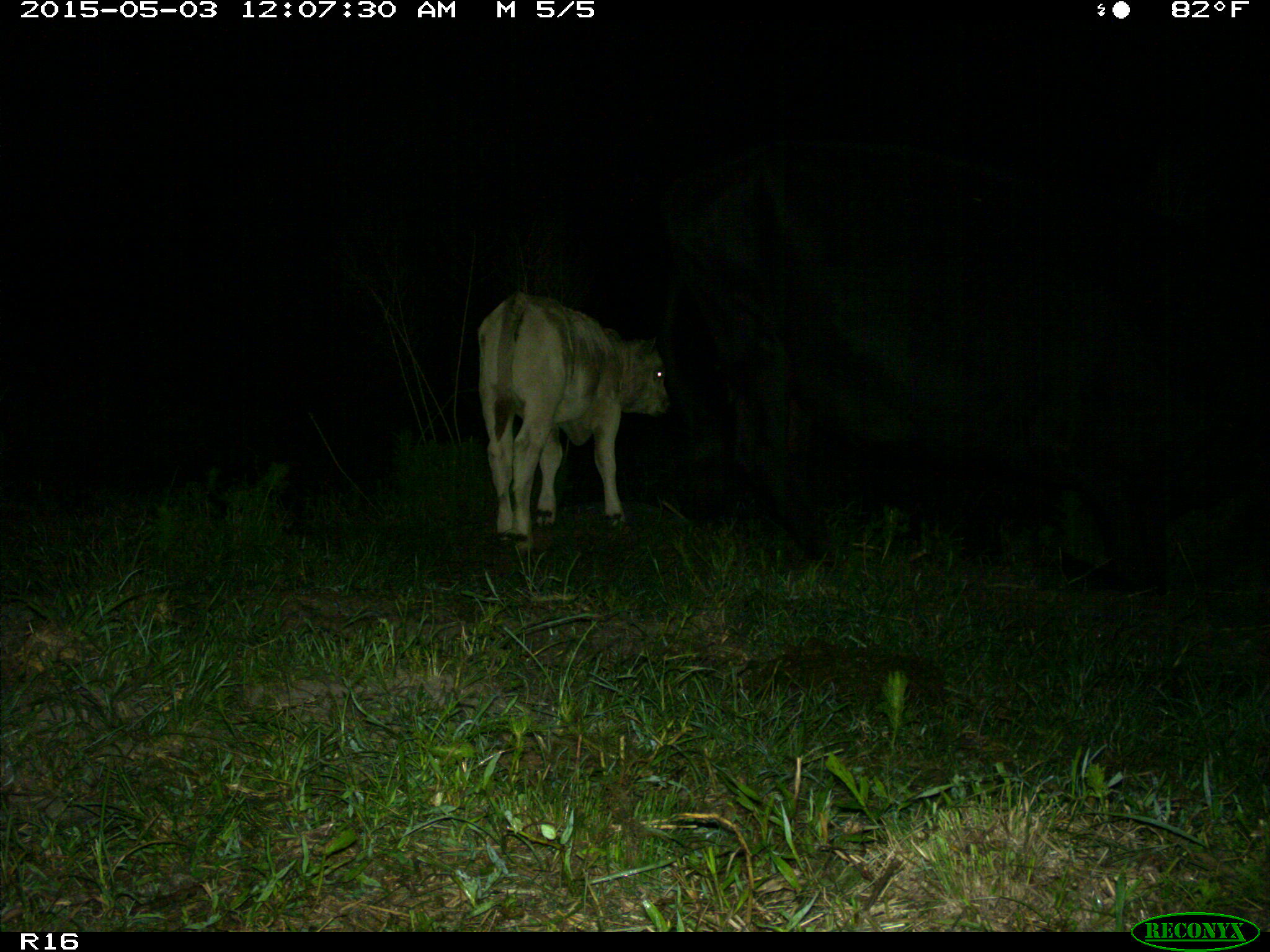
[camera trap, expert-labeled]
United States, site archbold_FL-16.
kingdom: Animalia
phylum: Chordata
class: Mammalia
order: Artiodactyla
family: Bovidae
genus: Bos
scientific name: Bos taurus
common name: domestic cow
Bos taurus (domestic cow).